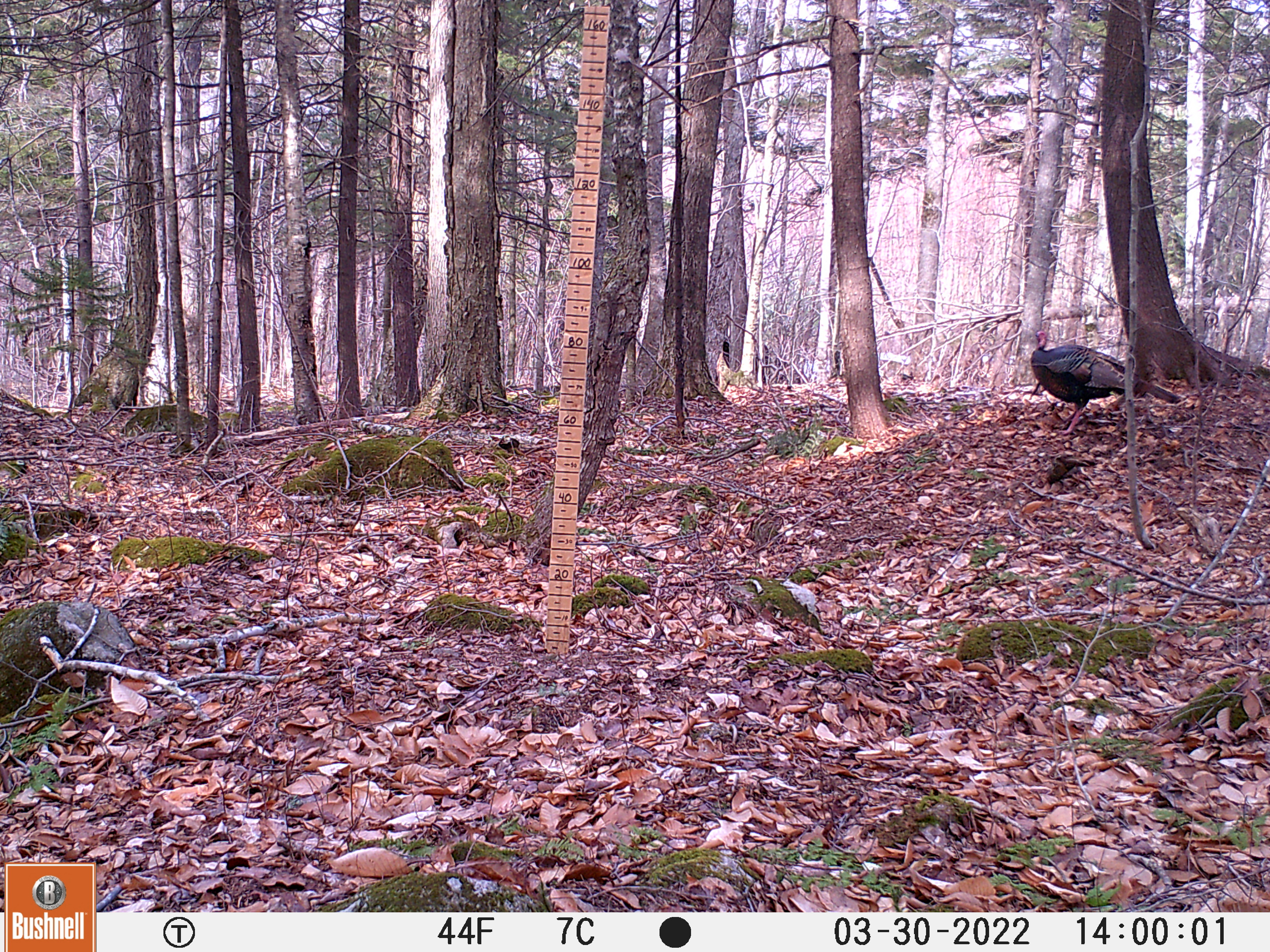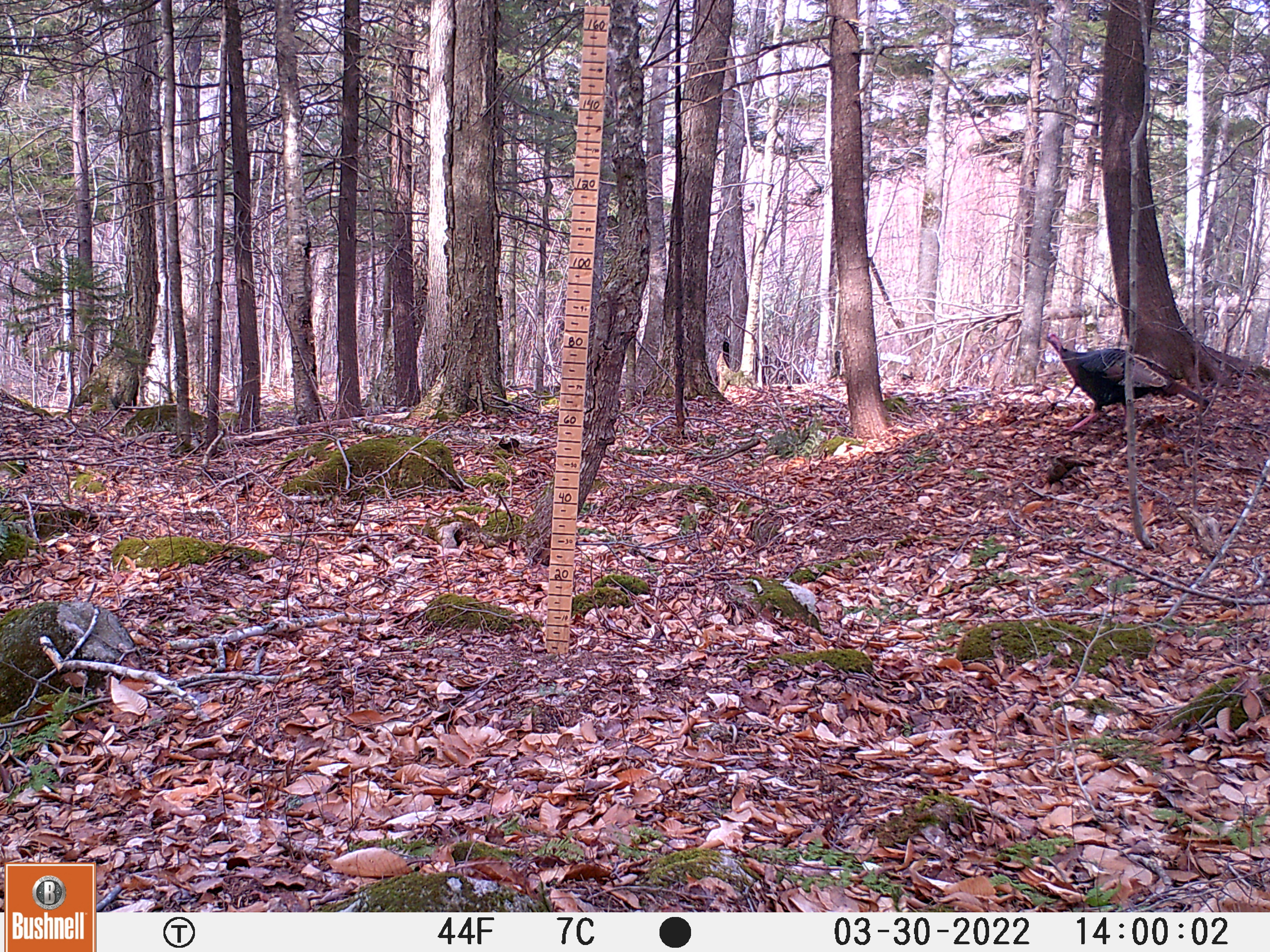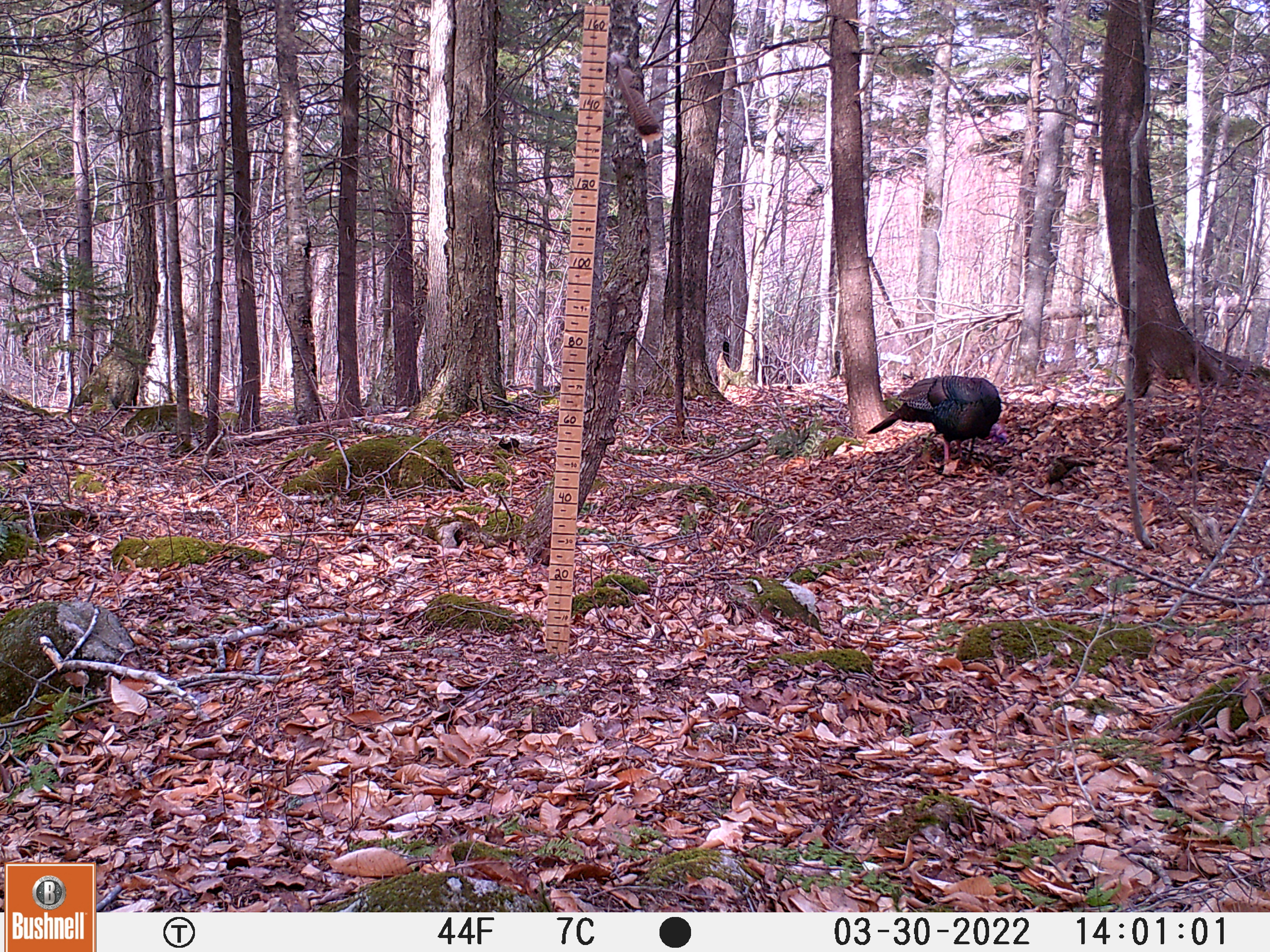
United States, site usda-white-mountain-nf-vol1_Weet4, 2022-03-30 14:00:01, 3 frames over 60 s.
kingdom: Animalia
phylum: Chordata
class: Aves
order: Galliformes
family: Phasianidae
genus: Meleagris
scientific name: Meleagris gallopavo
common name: wild turkey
Wild turkey (Meleagris gallopavo).